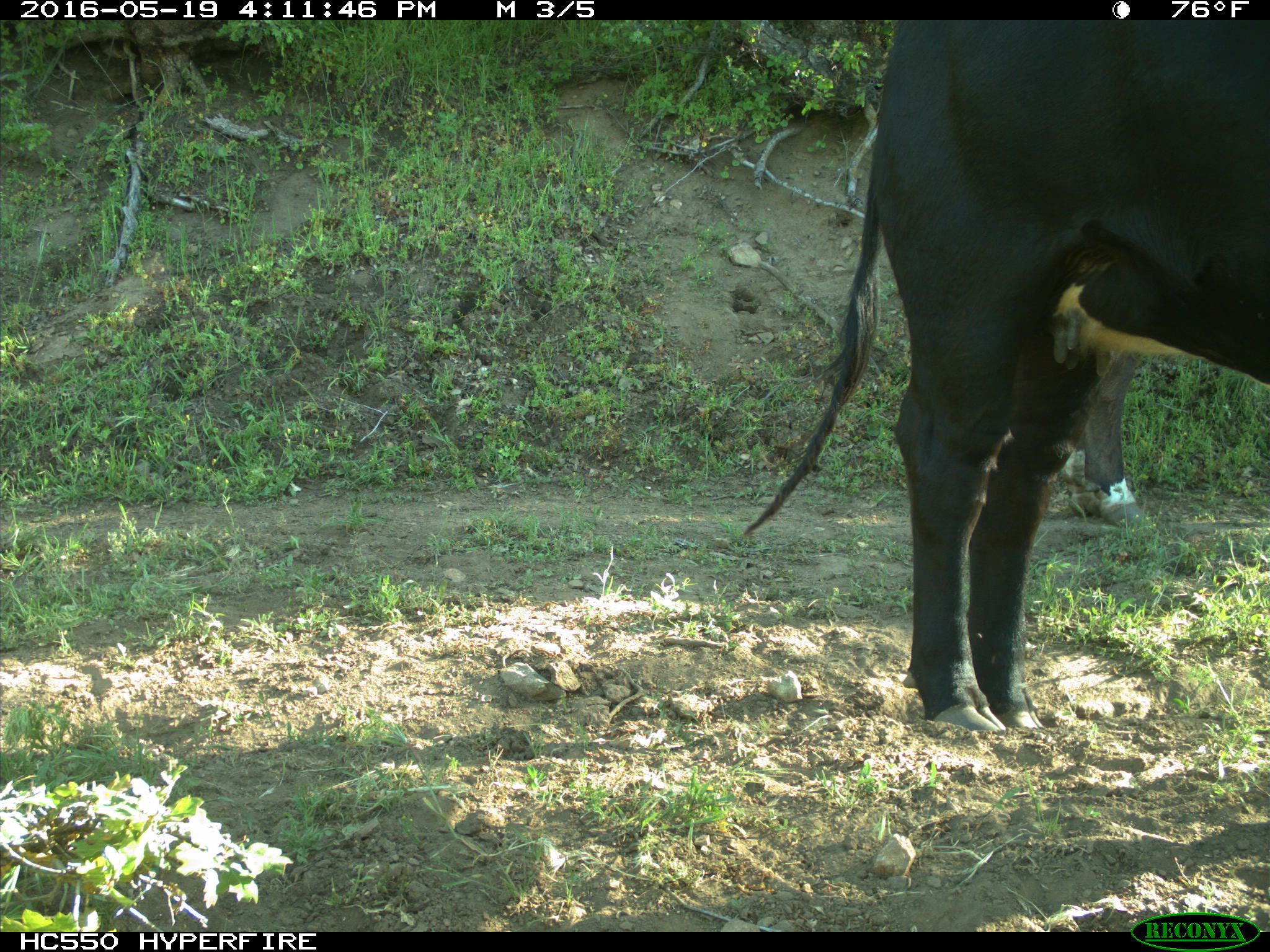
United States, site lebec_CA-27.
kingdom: Animalia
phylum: Chordata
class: Mammalia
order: Artiodactyla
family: Bovidae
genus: Bos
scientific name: Bos taurus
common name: domestic cow